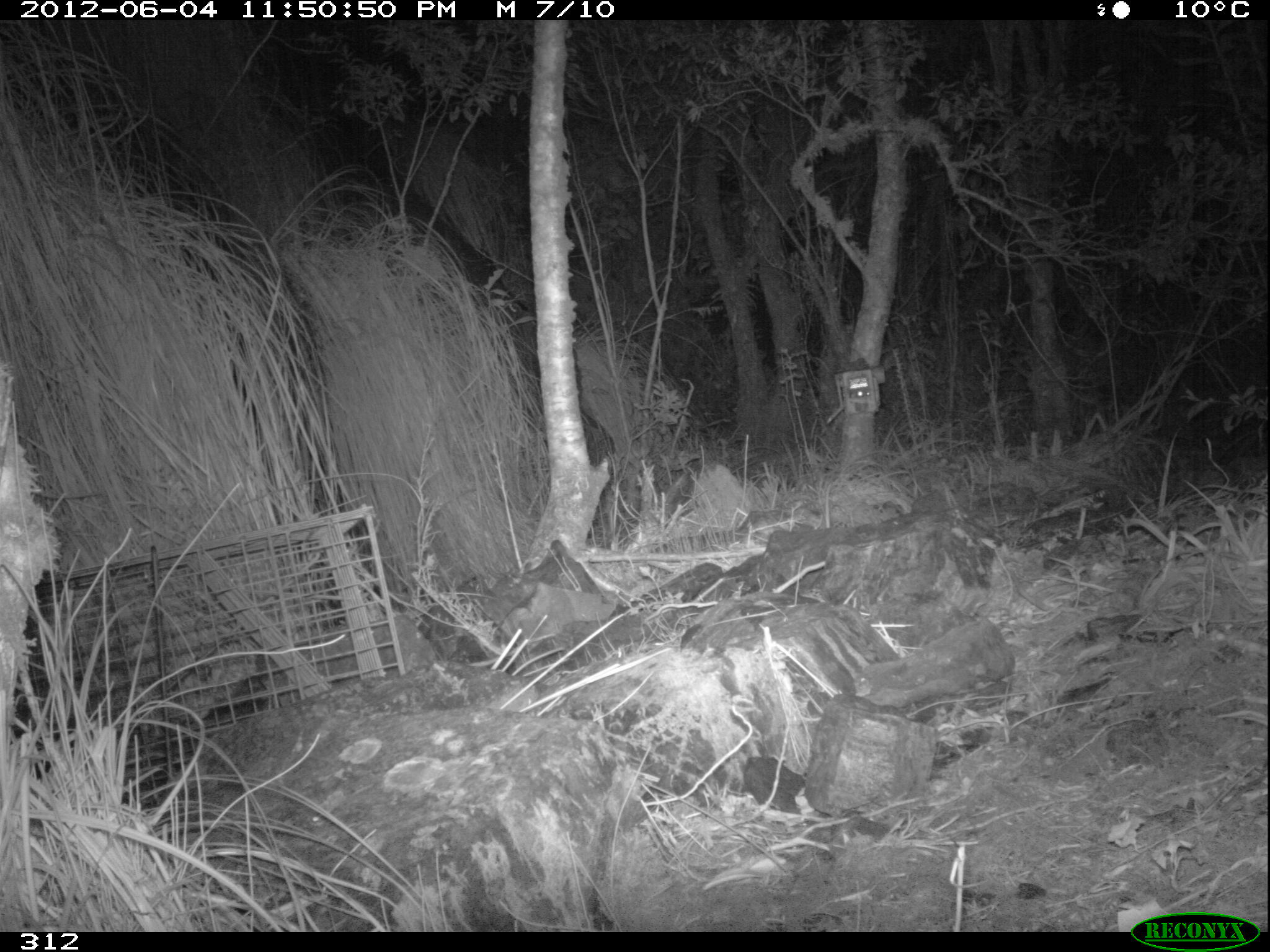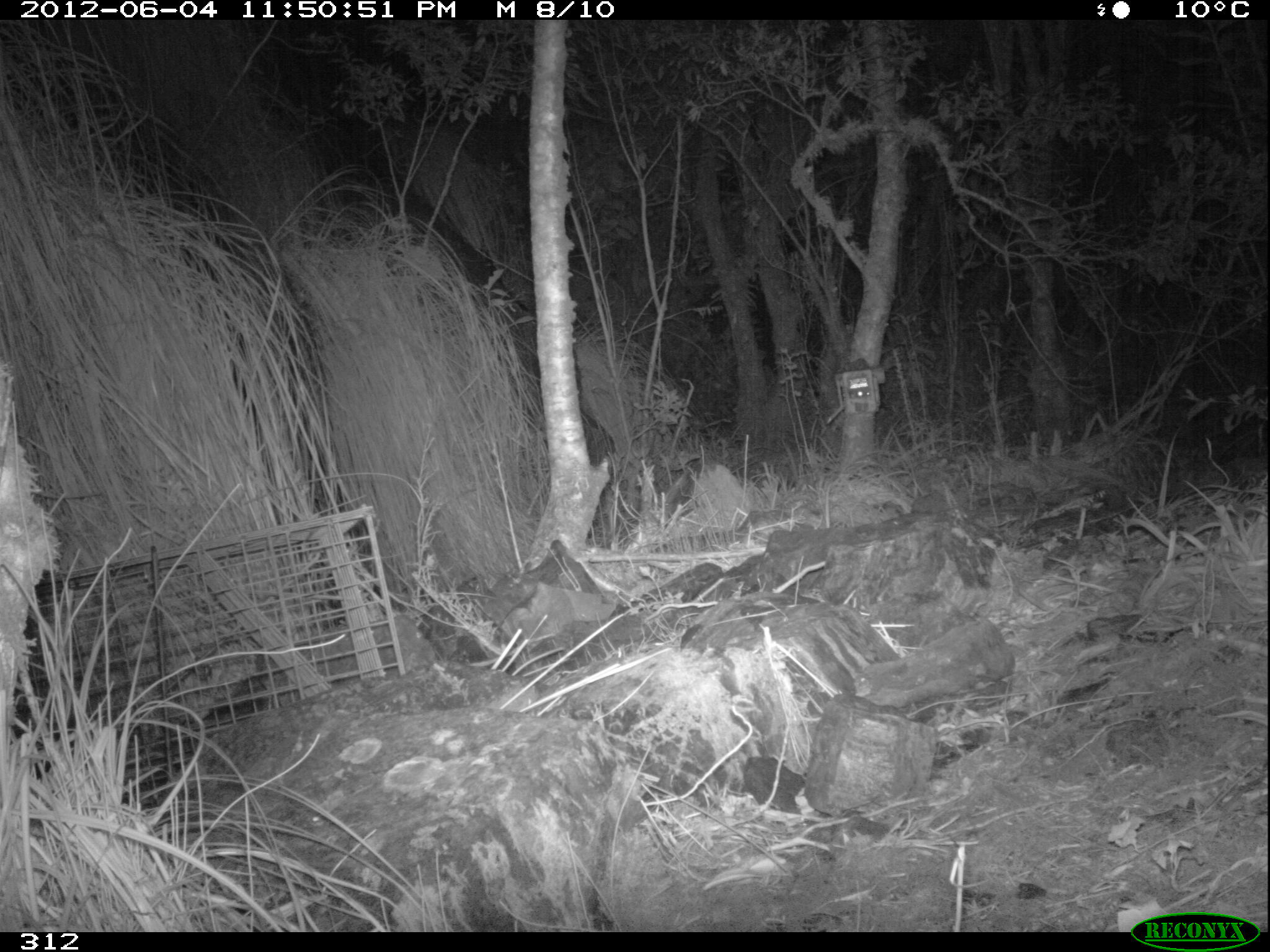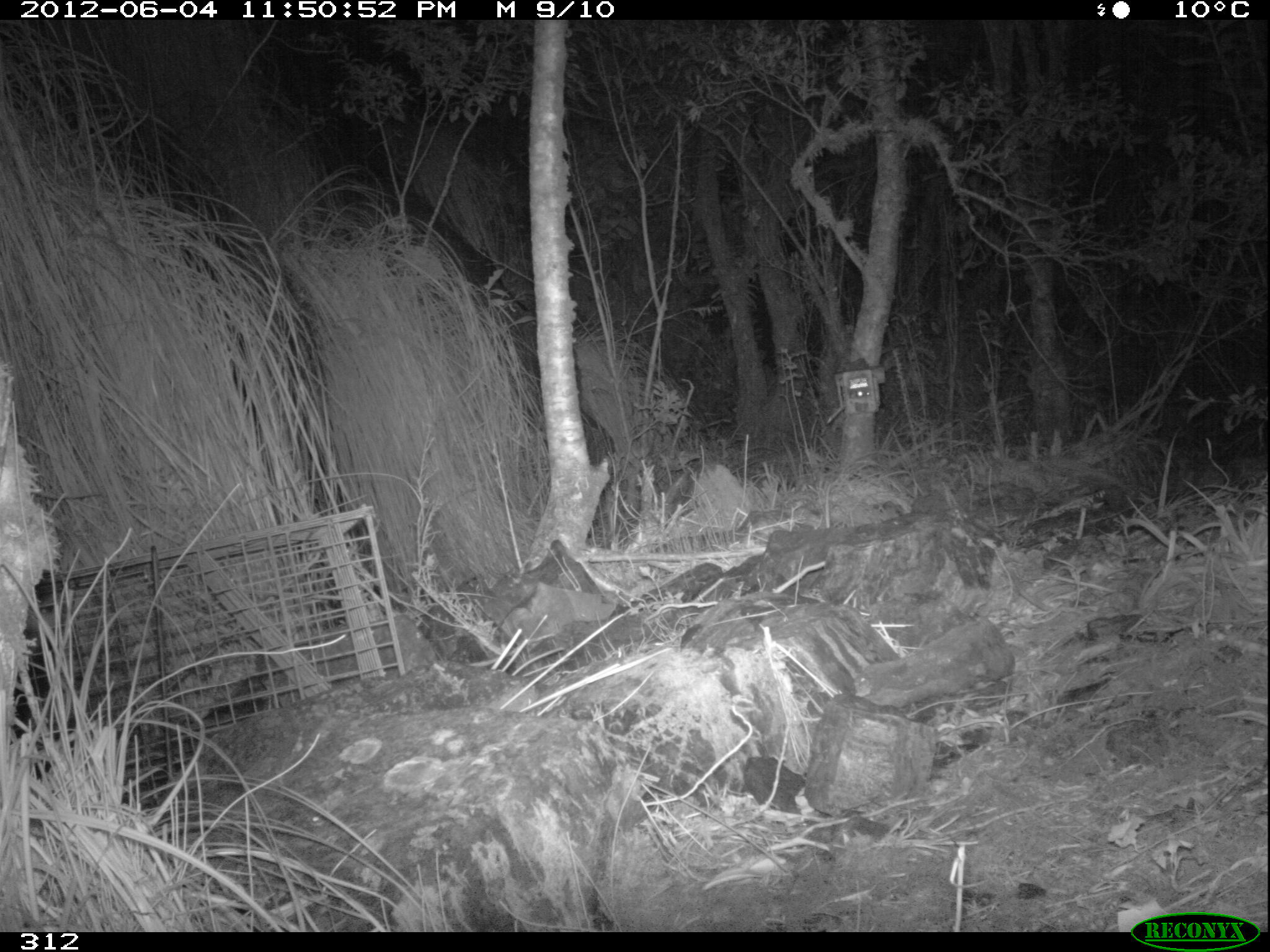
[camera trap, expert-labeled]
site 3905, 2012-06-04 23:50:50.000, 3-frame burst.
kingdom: Animalia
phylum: Chordata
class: Mammalia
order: Didelphimorphia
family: Didelphidae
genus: Didelphis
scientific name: Didelphis pernigra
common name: andean white-eared opossum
Didelphis pernigra (andean white-eared opossum).